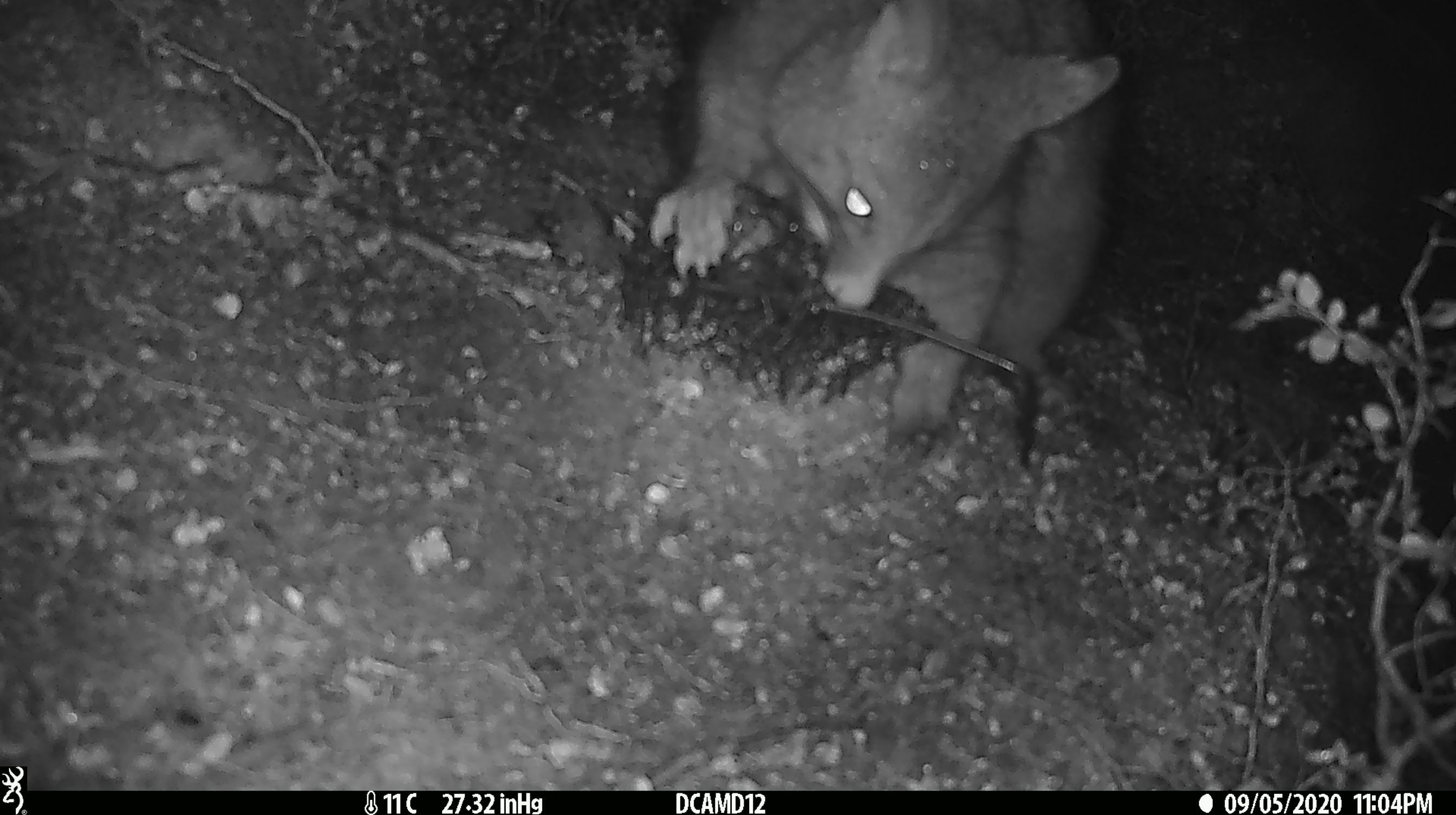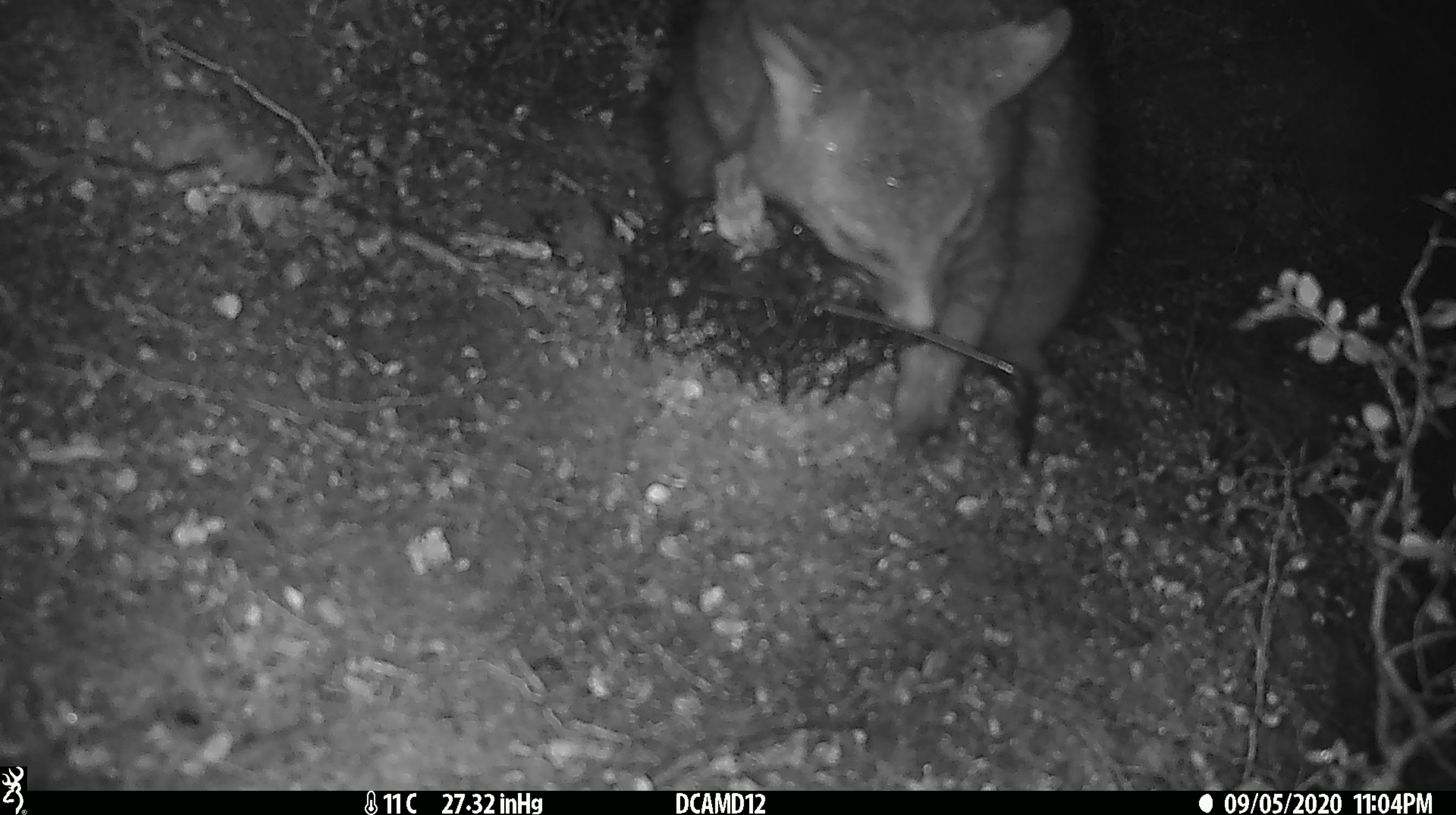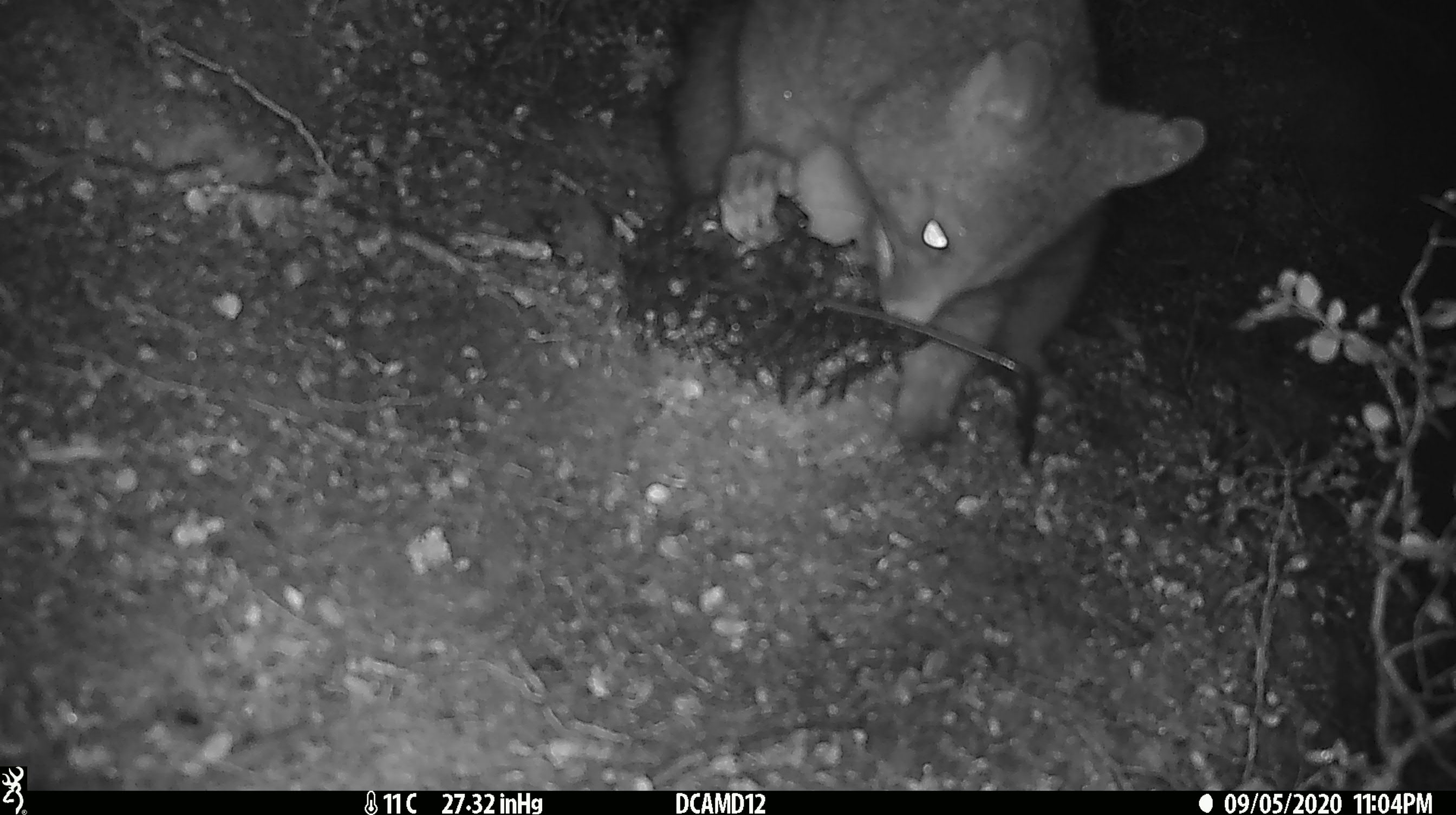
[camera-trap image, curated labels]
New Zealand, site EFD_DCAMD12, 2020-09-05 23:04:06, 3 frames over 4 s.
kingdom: Animalia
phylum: Chordata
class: Mammalia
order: Diprotodontia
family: Phalangeridae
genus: Trichosurus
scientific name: Trichosurus vulpecula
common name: common brushtail possum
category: possum